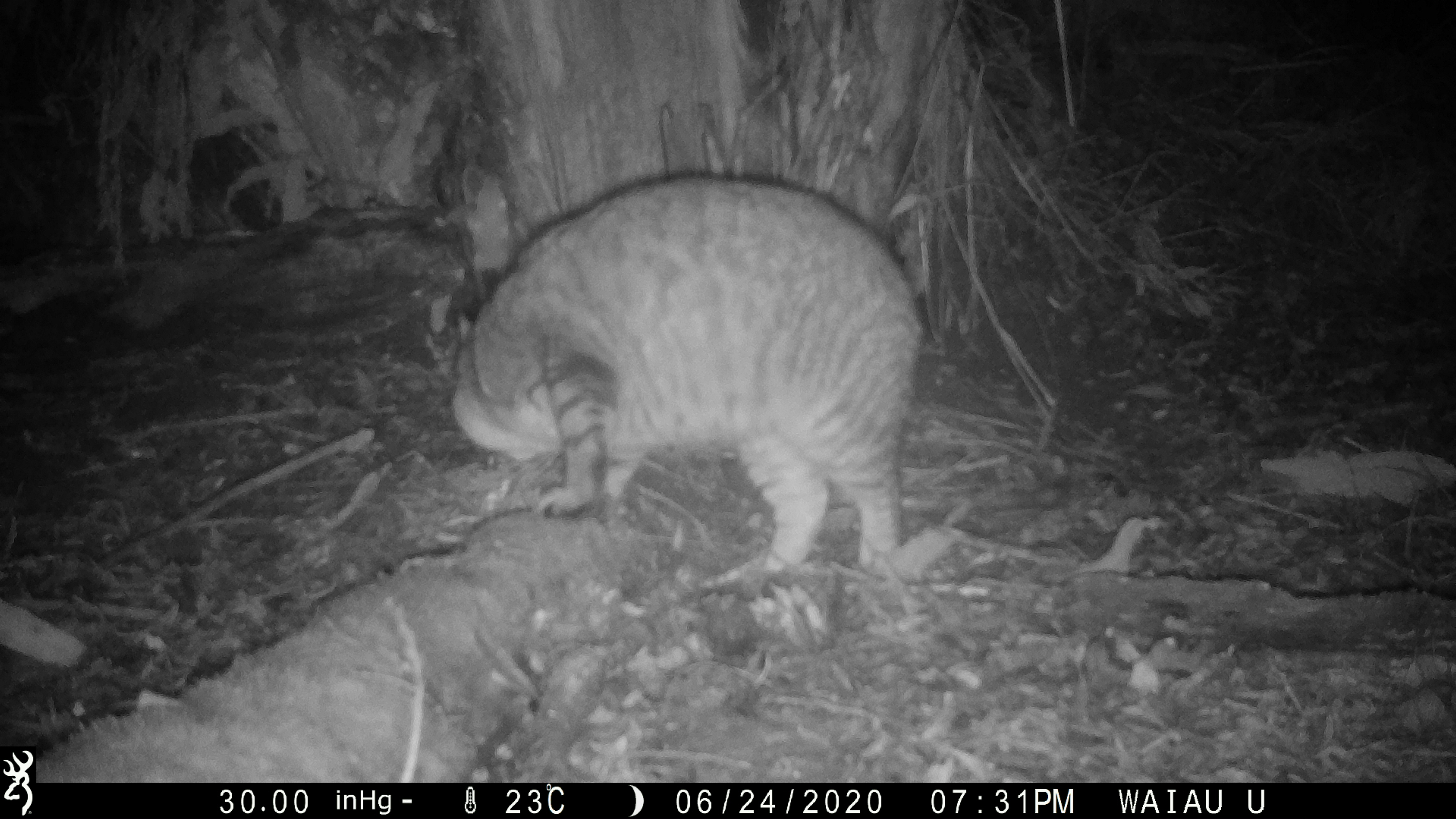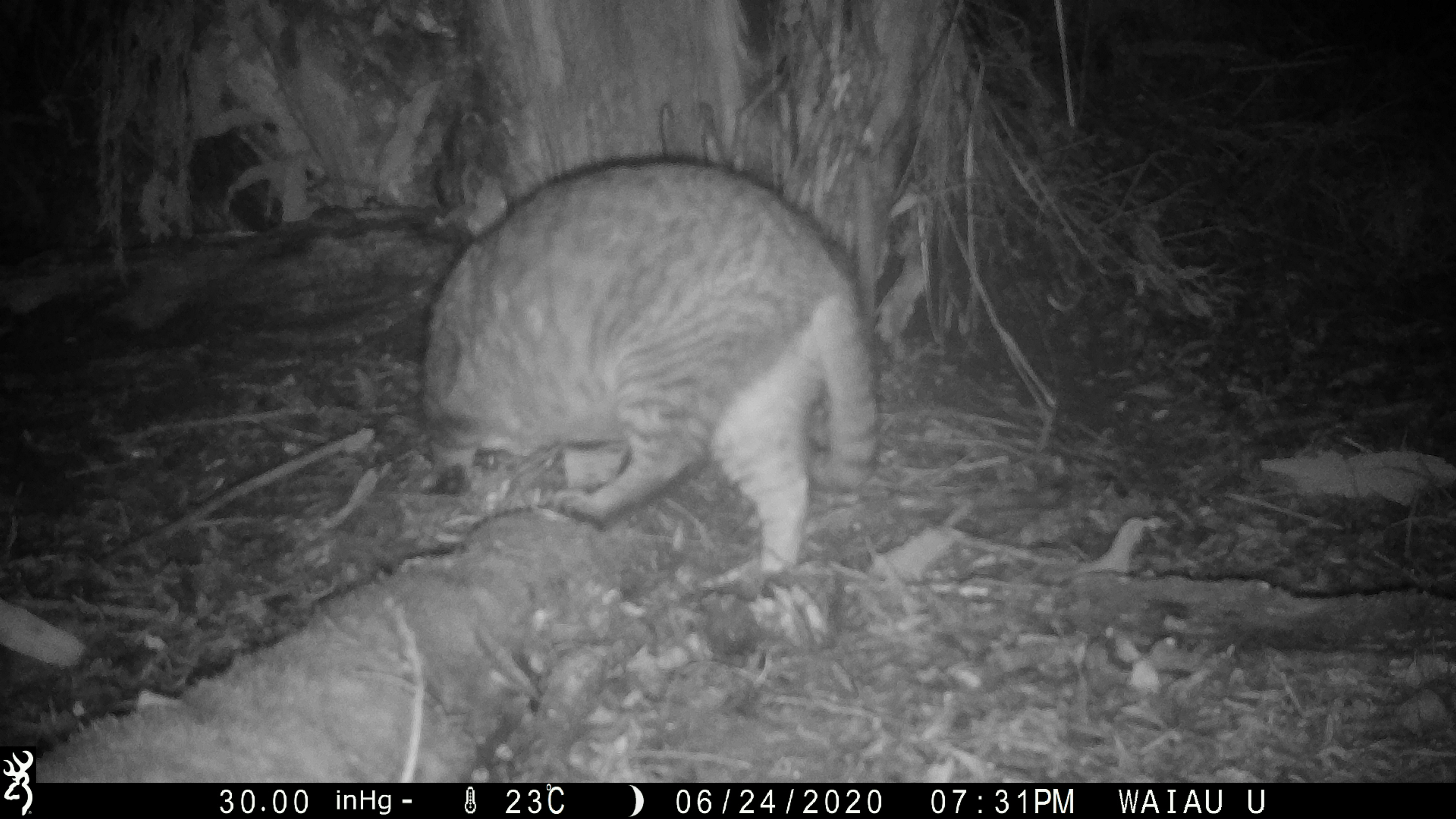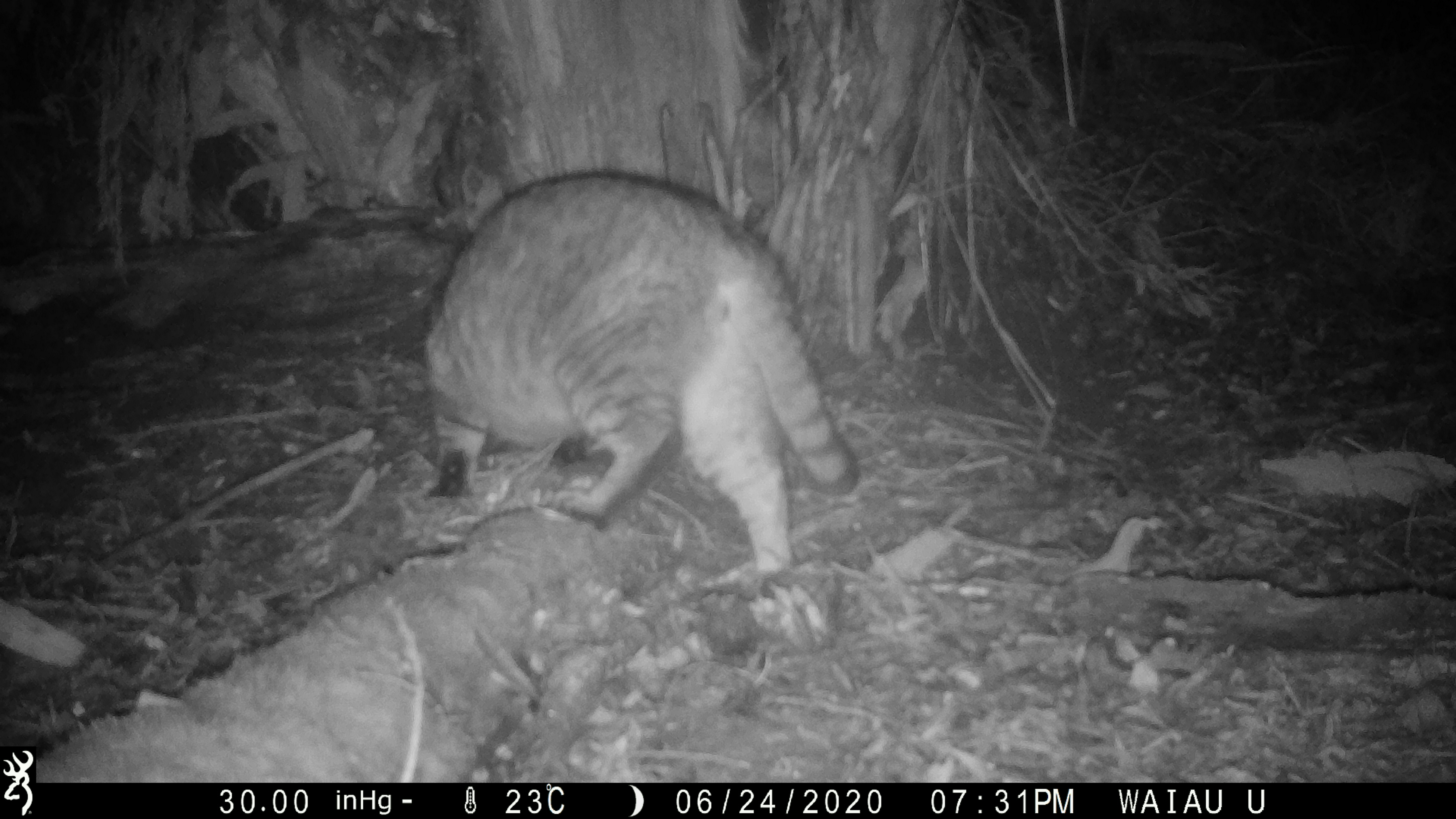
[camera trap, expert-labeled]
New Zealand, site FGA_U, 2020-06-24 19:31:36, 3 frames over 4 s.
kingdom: Animalia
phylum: Chordata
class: Mammalia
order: Carnivora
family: Felidae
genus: Felis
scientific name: Felis catus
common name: domestic cat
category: cat